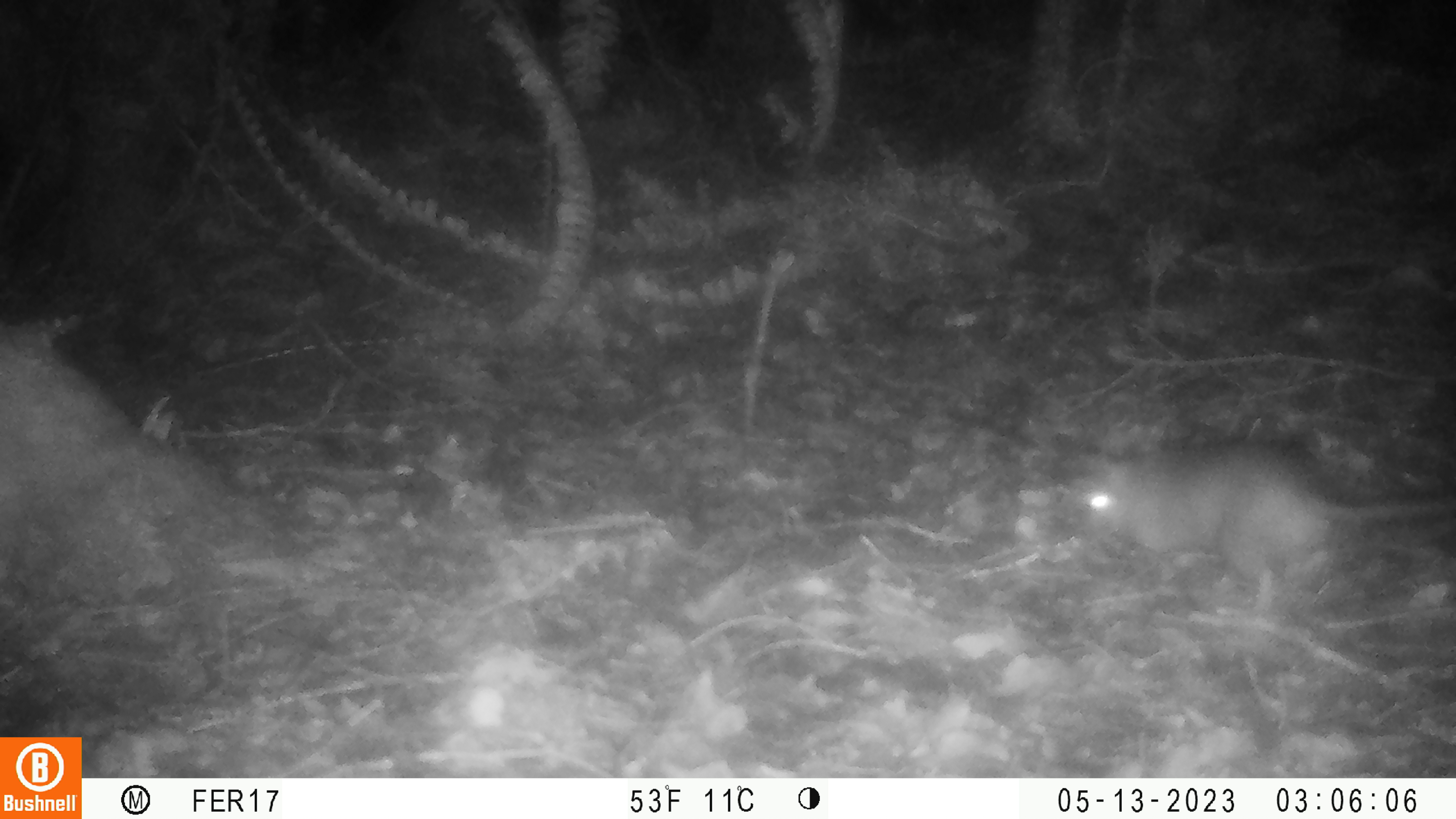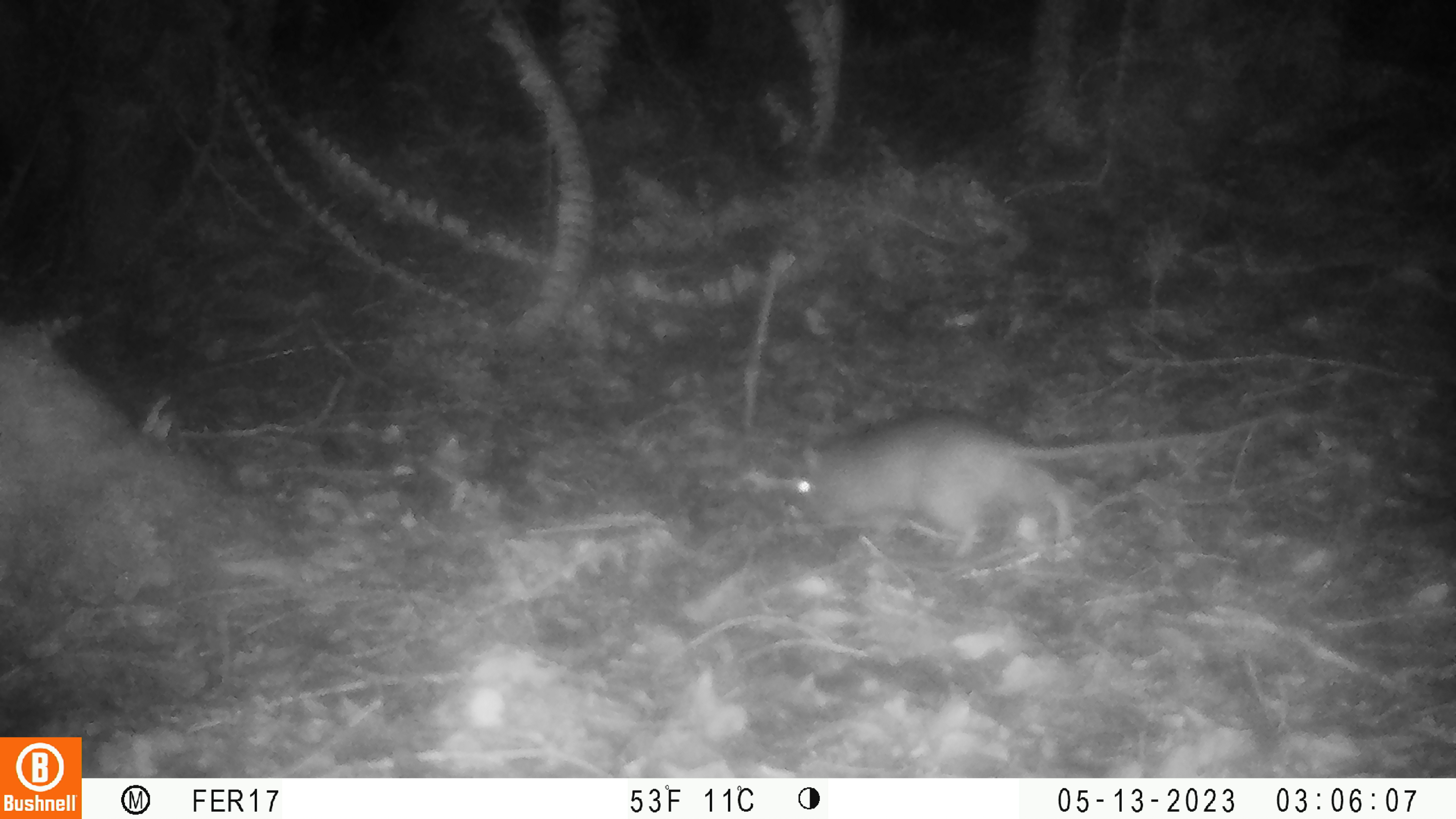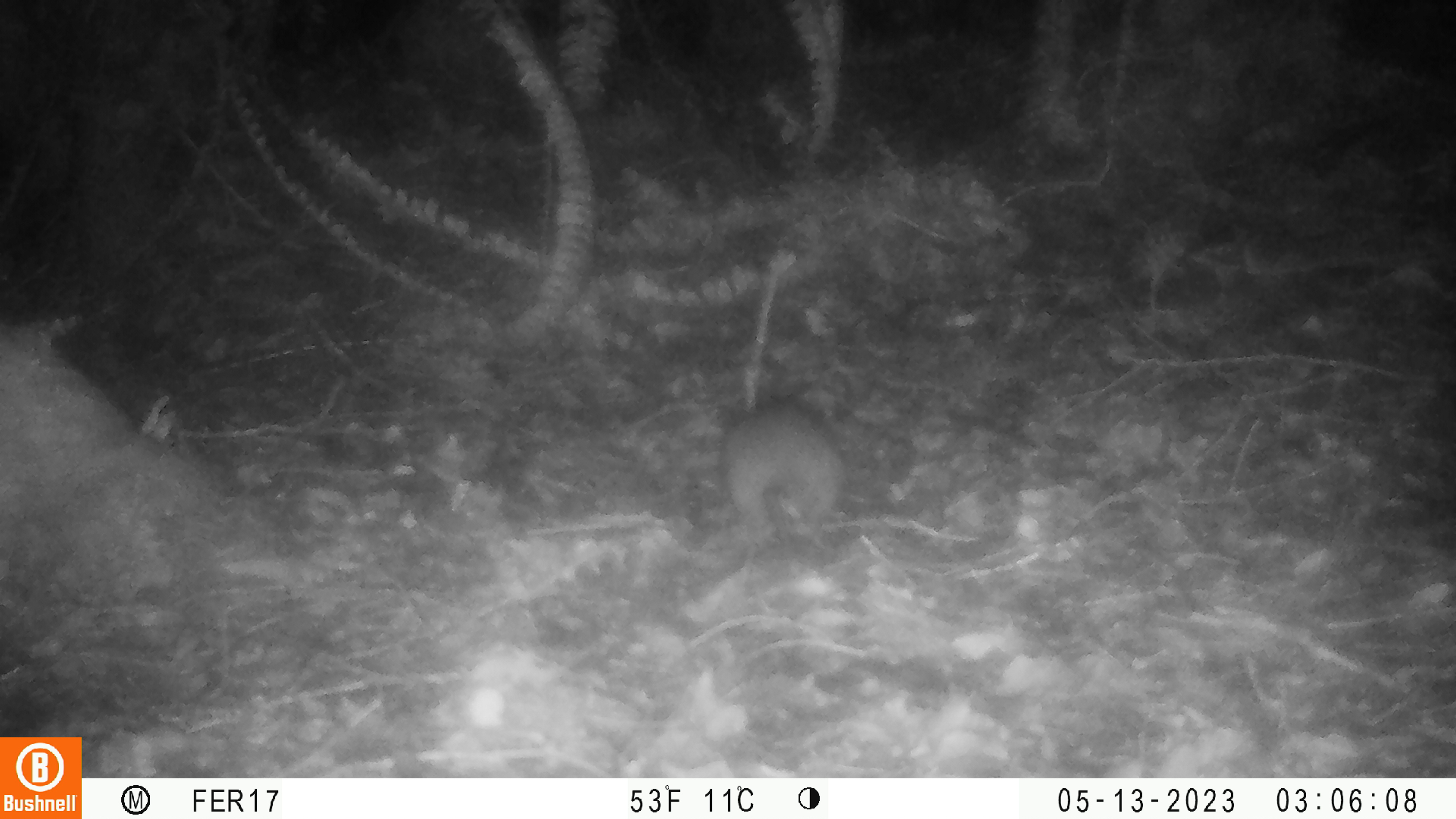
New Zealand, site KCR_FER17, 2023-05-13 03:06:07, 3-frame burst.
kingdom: Animalia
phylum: Chordata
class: Mammalia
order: Rodentia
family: Muridae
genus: Rattus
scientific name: Rattus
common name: rat